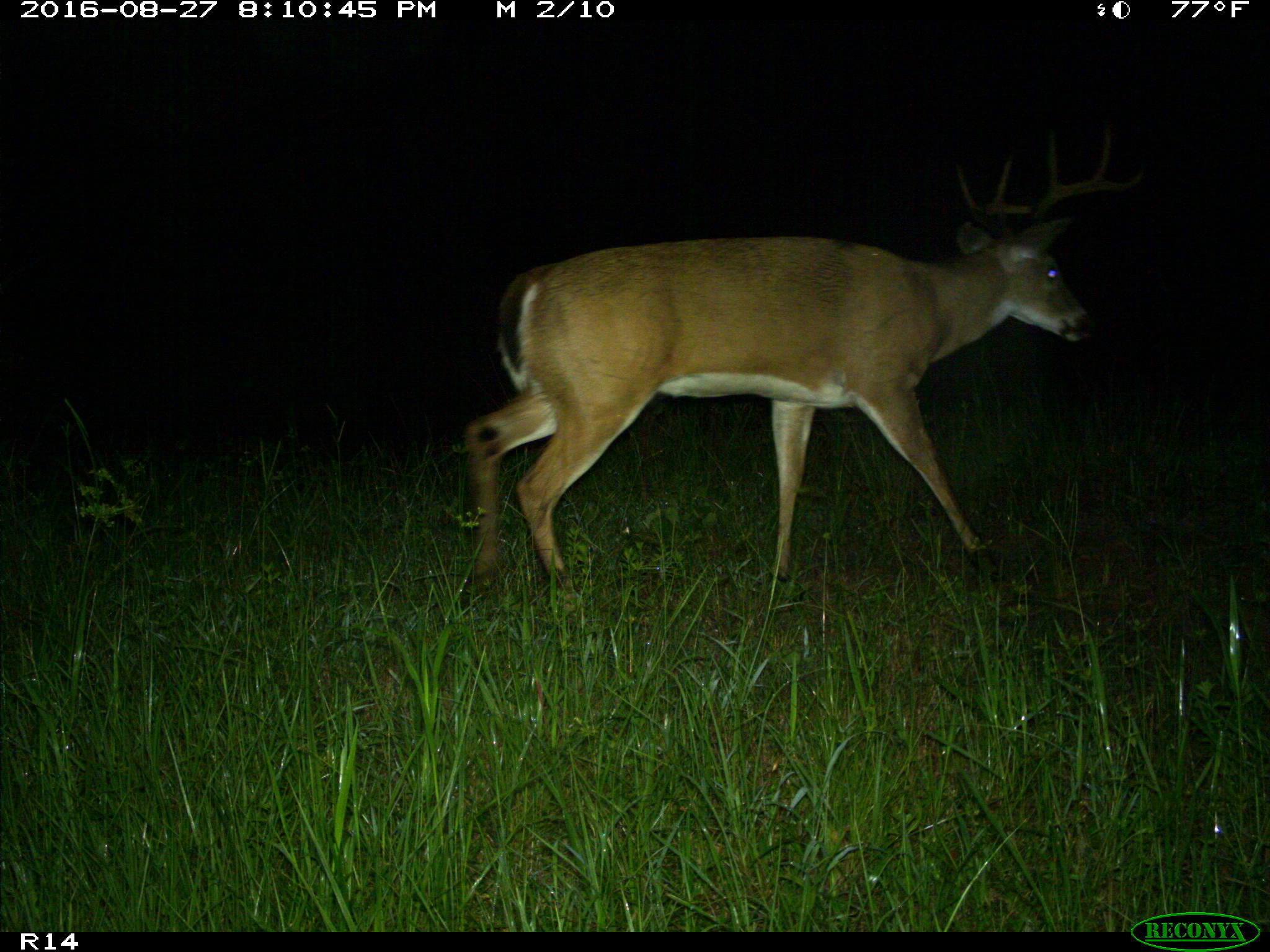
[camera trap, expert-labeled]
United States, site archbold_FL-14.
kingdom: Animalia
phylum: Chordata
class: Mammalia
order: Artiodactyla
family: Cervidae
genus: Odocoileus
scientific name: Odocoileus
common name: deer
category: unidentified deer